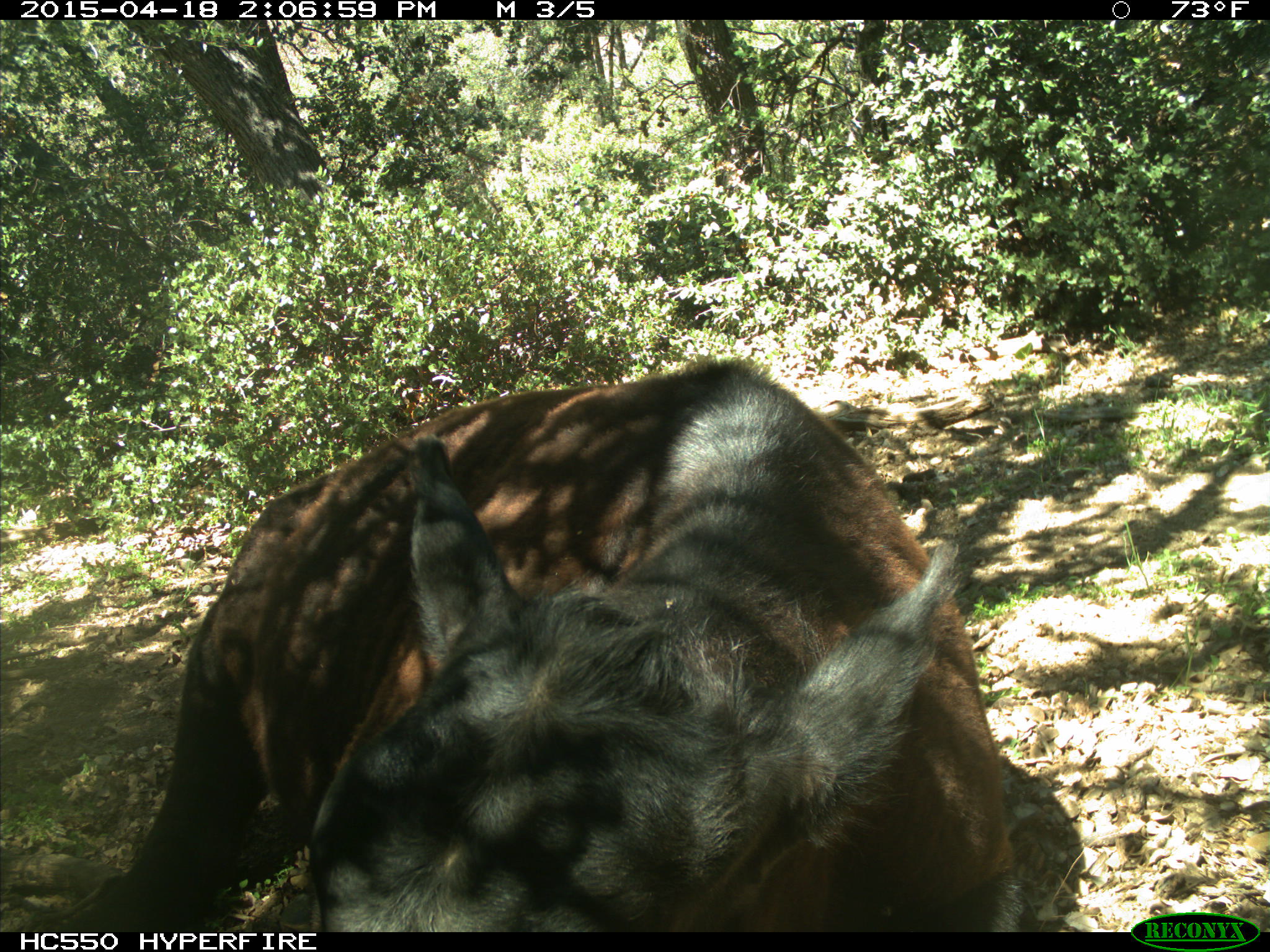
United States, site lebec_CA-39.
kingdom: Animalia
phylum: Chordata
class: Mammalia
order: Artiodactyla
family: Bovidae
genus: Bos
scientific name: Bos taurus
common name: domestic cow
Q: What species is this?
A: Bos taurus (domestic cow).